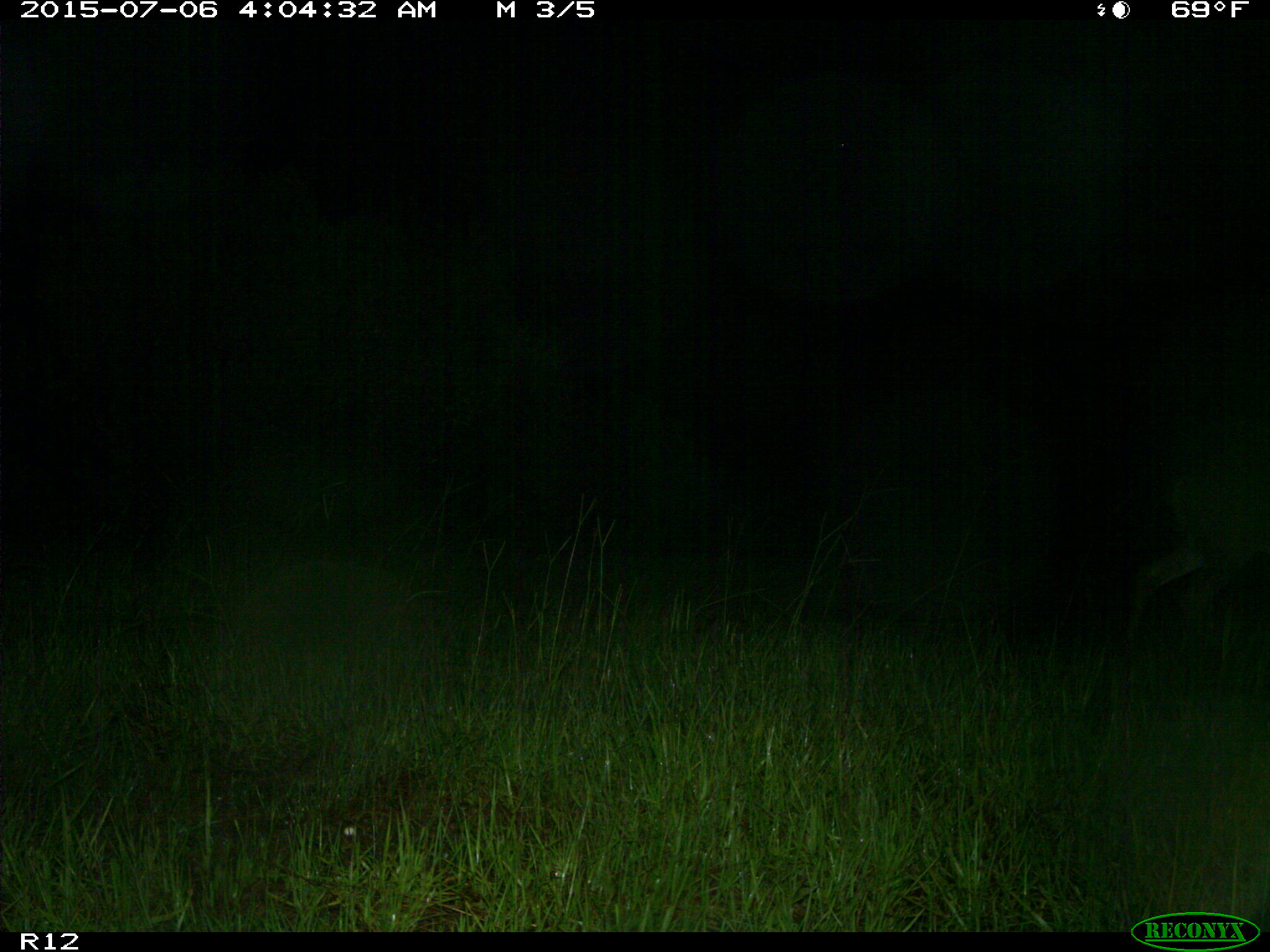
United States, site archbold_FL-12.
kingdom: Animalia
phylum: Chordata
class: Mammalia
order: Artiodactyla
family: Cervidae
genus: Odocoileus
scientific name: Odocoileus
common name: deer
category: unidentified deer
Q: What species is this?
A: Unidentified deer (deer) (Odocoileus).